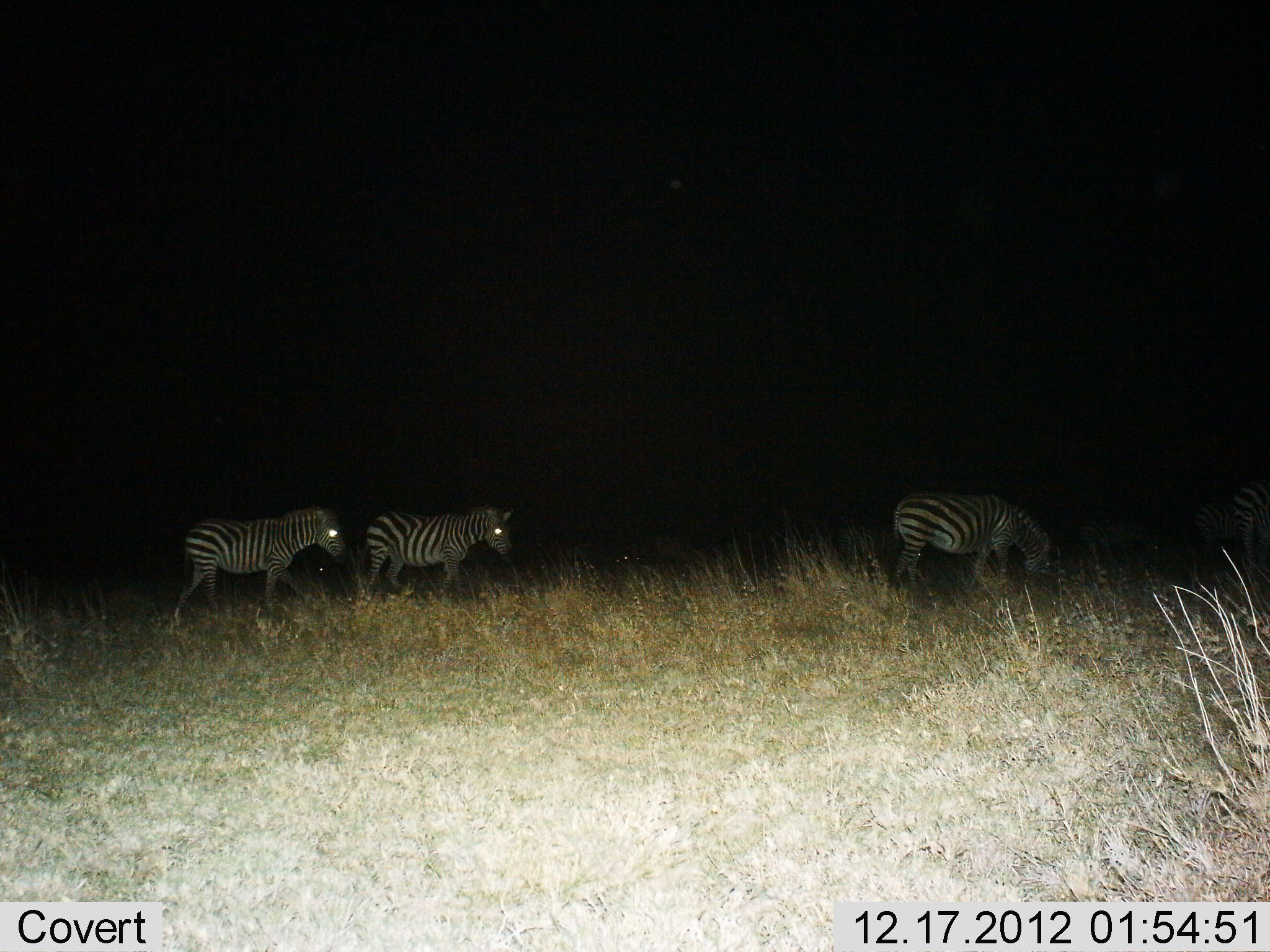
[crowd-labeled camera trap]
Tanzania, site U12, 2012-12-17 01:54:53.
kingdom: Animalia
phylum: Chordata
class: Mammalia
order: Perissodactyla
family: Equidae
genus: Equus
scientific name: Equus quagga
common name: plains zebra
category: zebra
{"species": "zebra (plains zebra) (Equus quagga)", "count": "4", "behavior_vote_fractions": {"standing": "40%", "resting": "10%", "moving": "40%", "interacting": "0%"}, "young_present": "0%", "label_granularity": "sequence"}